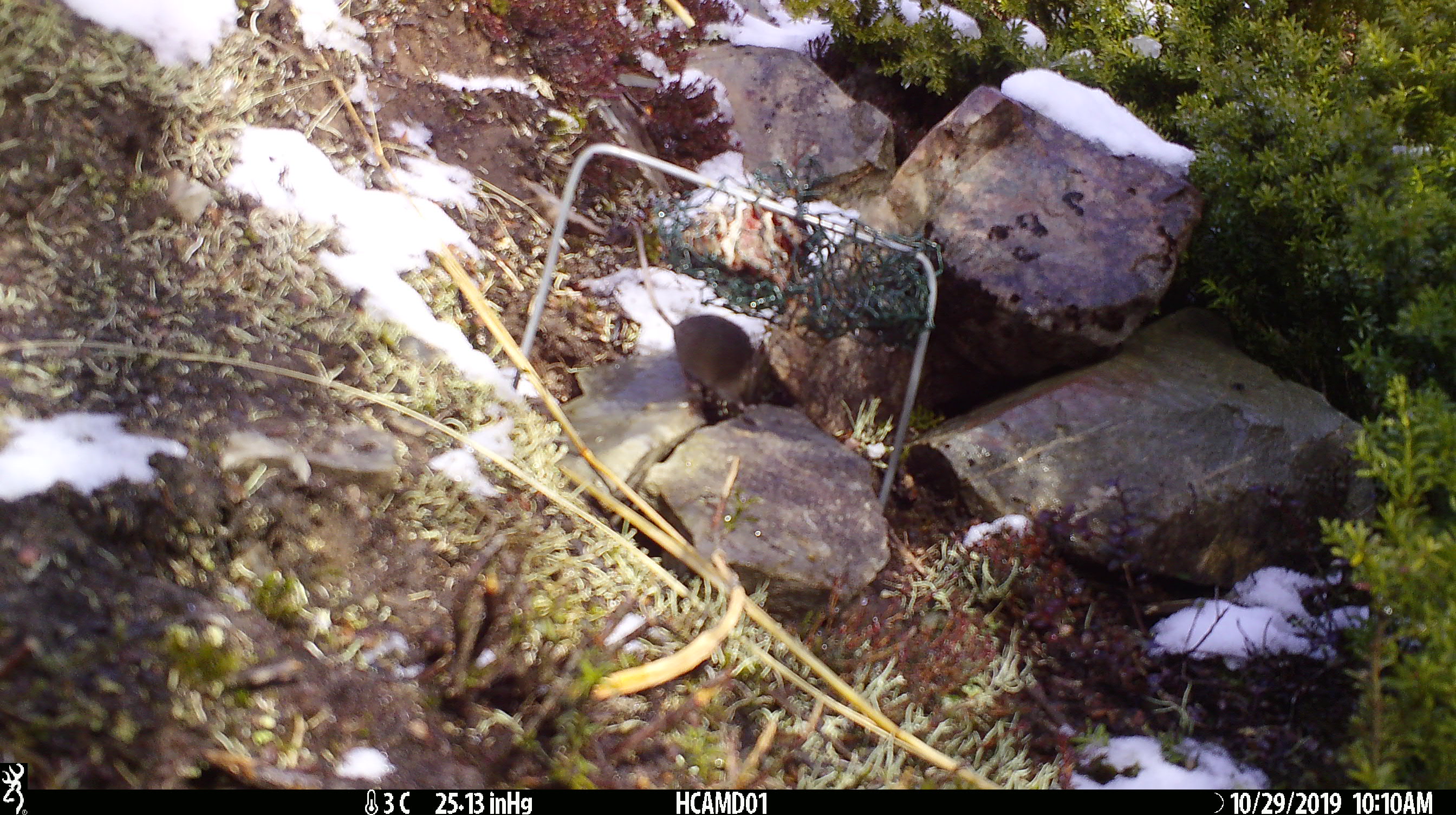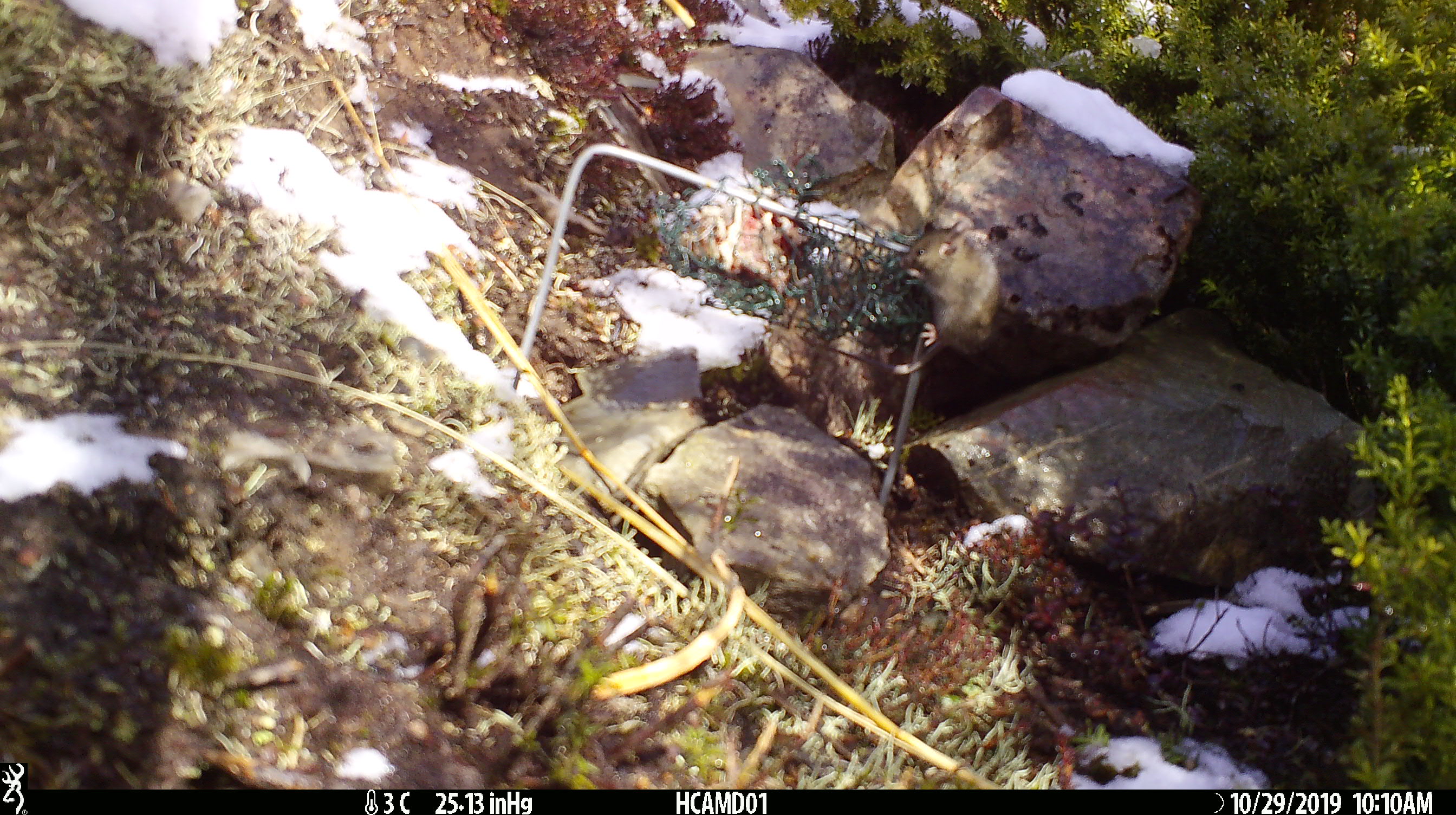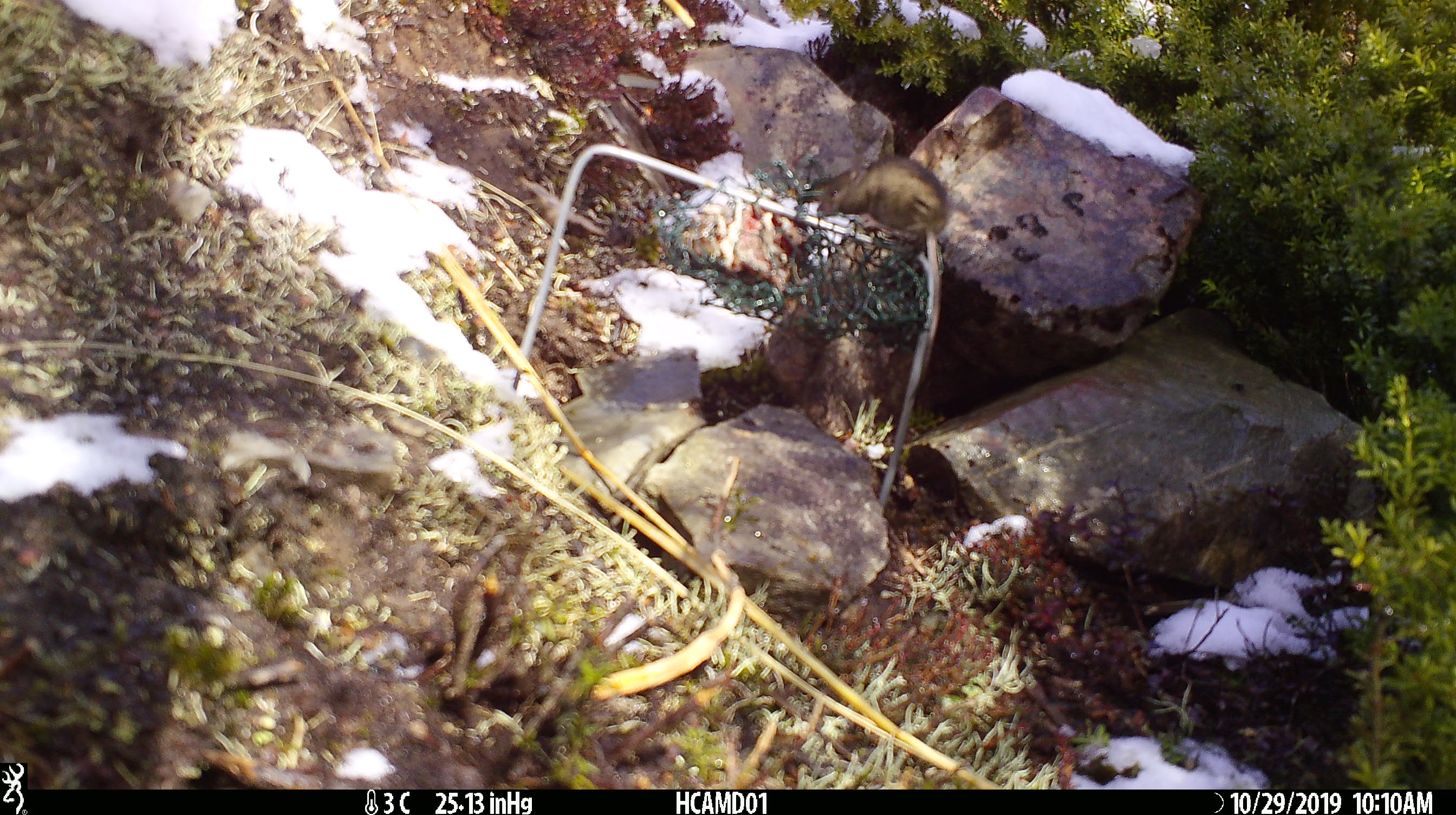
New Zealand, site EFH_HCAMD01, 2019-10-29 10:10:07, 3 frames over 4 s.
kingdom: Animalia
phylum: Chordata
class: Mammalia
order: Rodentia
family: Muridae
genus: Mus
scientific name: Mus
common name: mouse